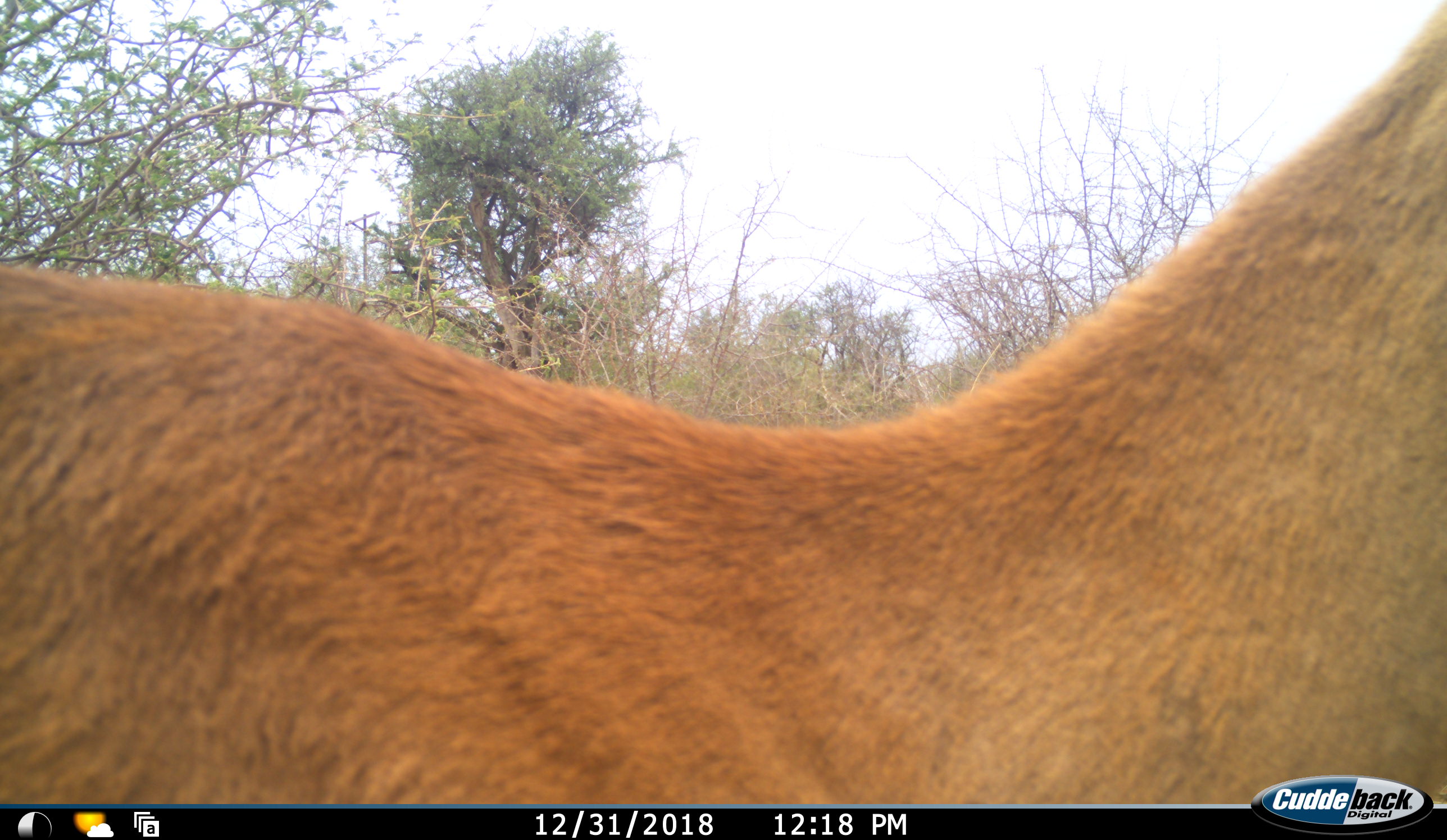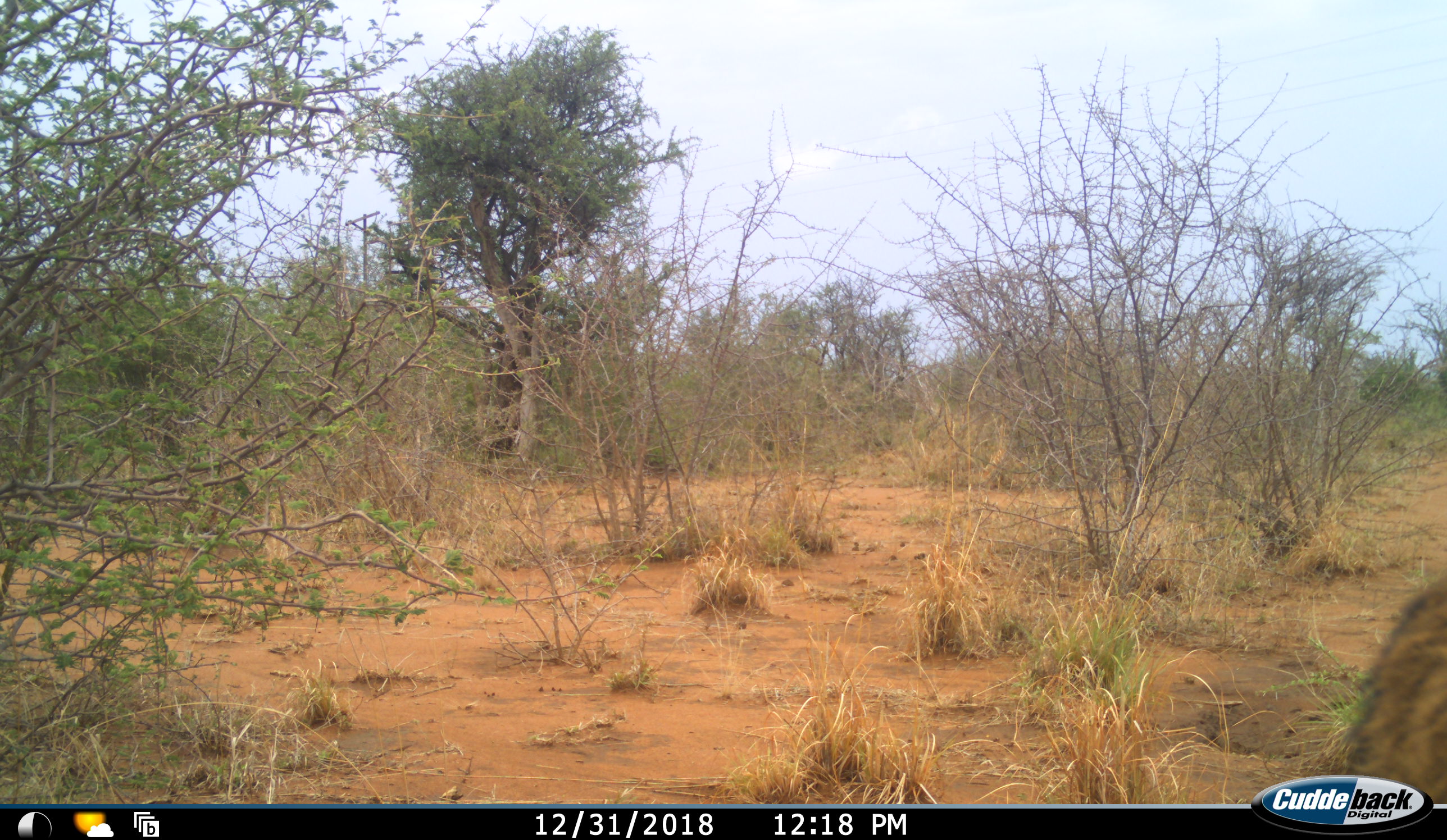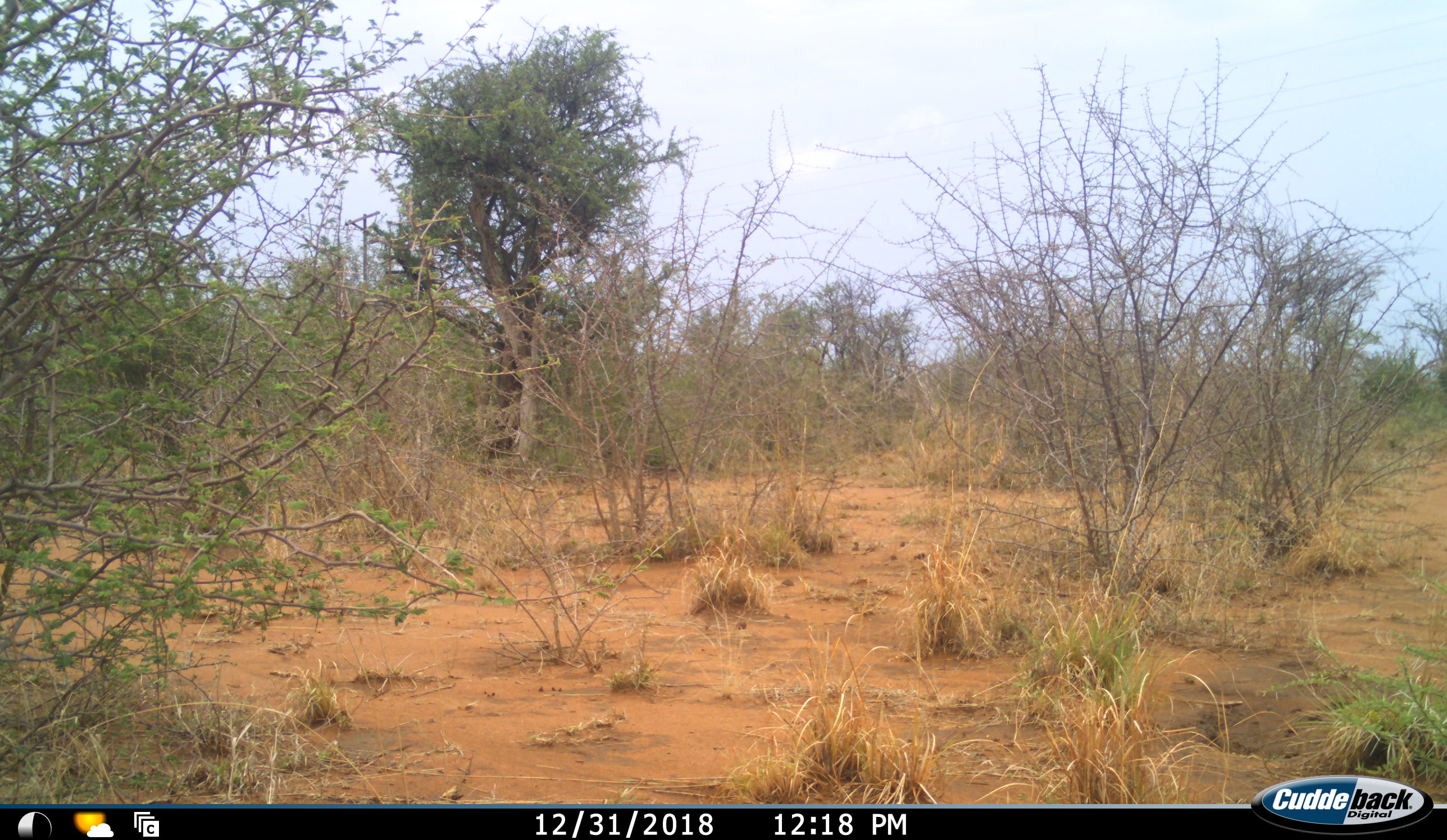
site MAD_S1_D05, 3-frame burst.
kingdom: Animalia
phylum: Chordata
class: Mammalia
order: Artiodactyla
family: Bovidae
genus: Aepyceros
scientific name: Aepyceros melampus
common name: impala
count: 1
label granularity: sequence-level